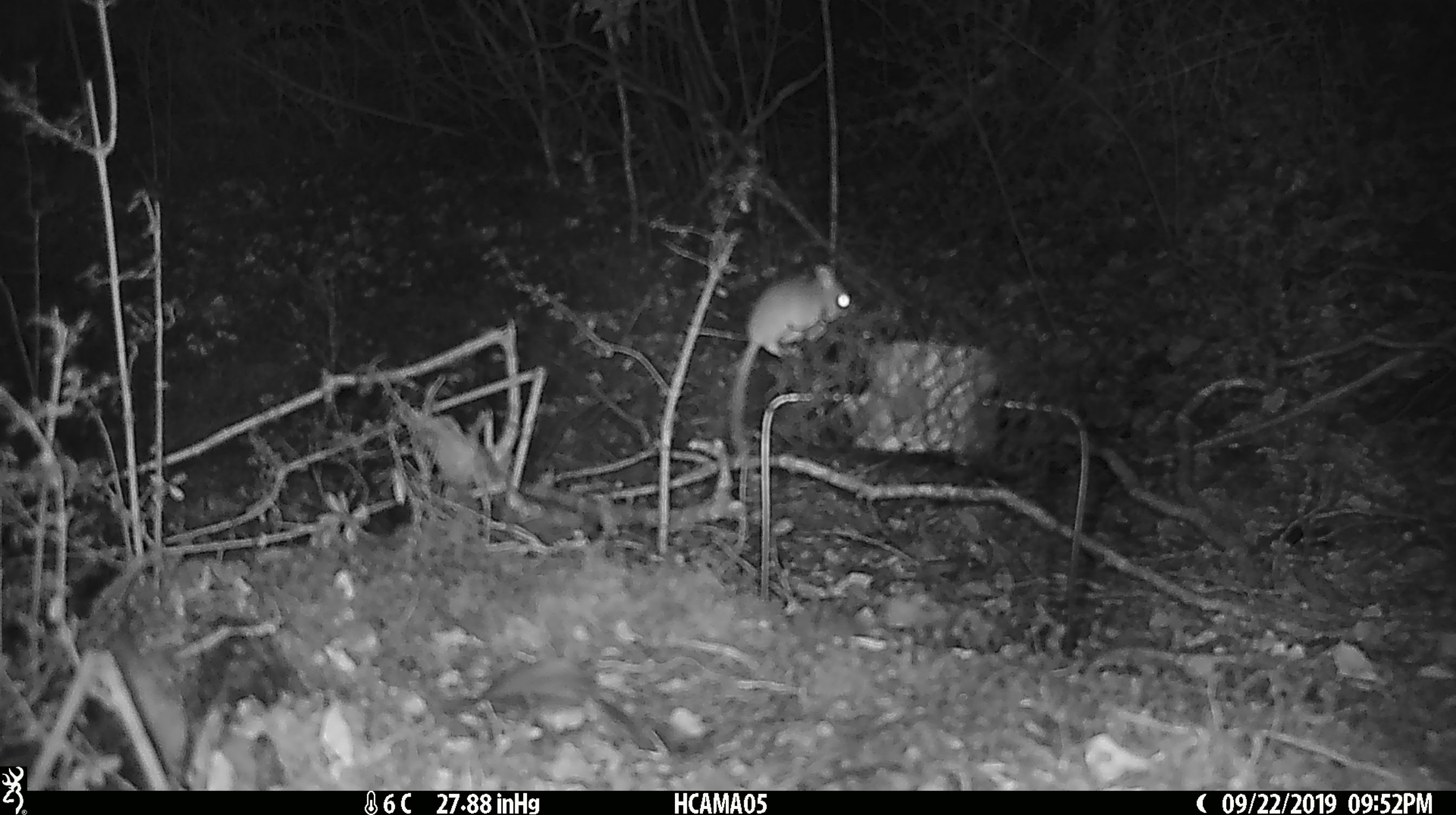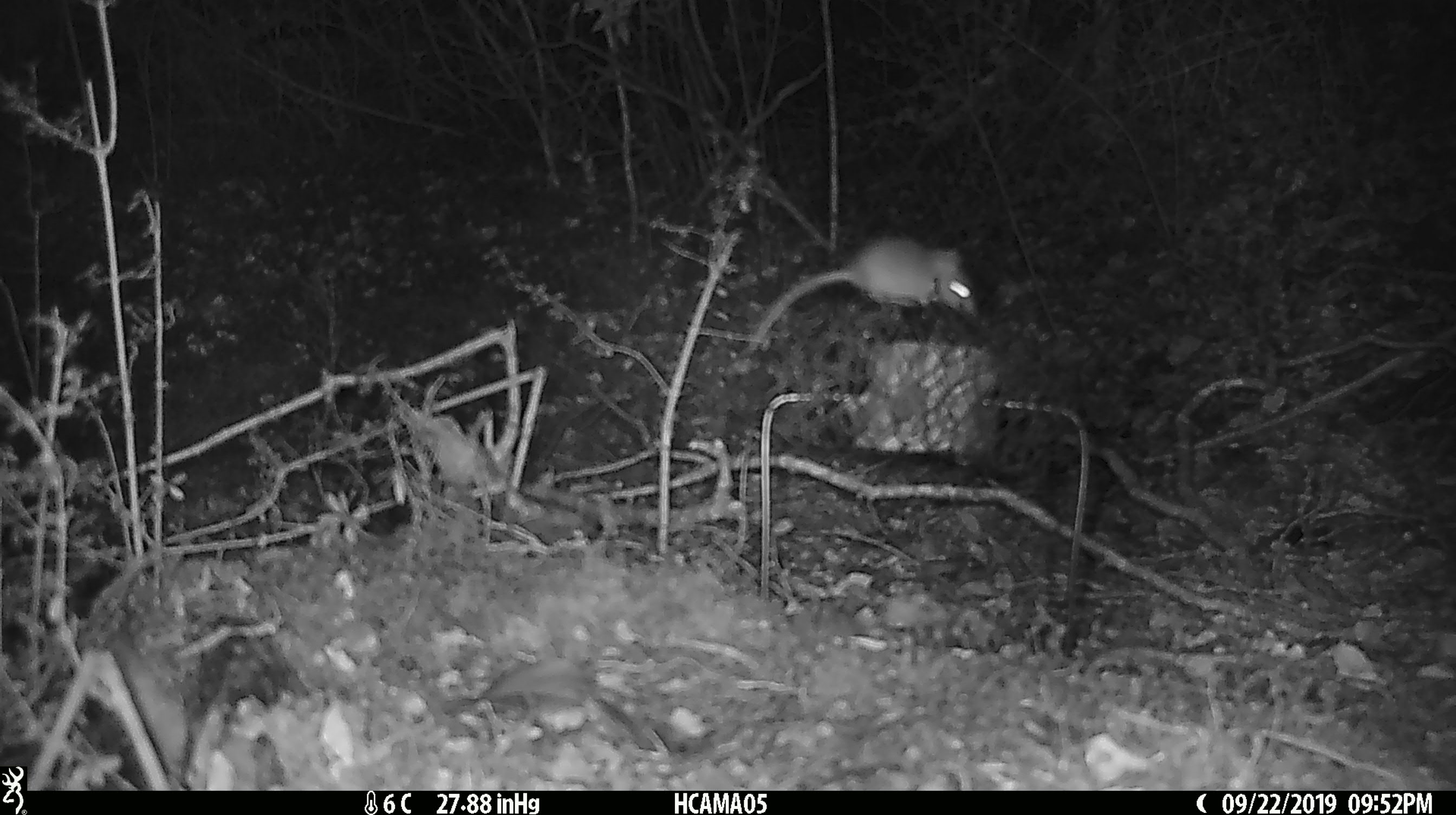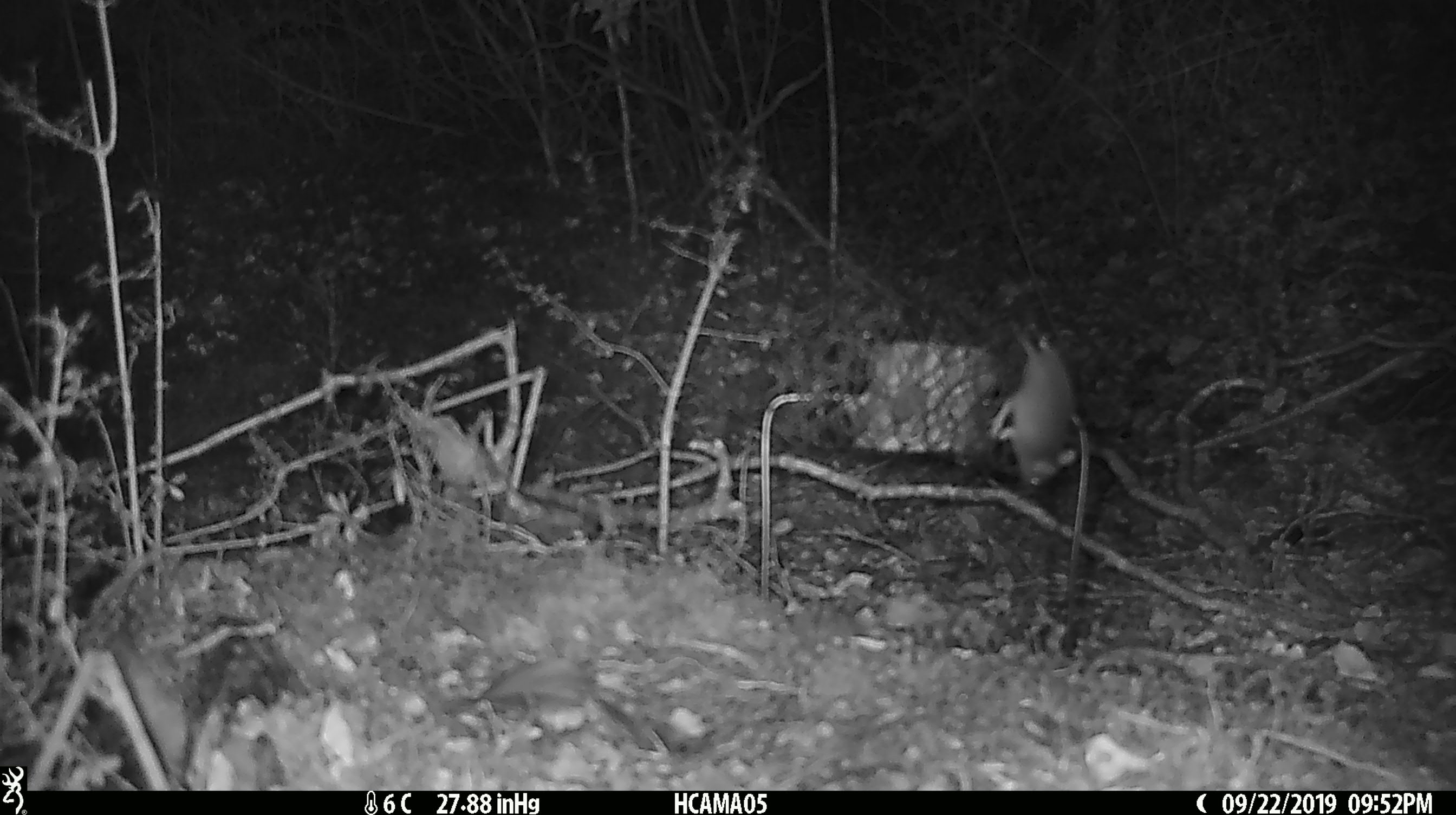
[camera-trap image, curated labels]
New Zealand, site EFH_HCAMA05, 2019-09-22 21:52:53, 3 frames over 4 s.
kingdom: Animalia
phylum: Chordata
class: Mammalia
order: Rodentia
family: Muridae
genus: Mus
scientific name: Mus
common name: mouse